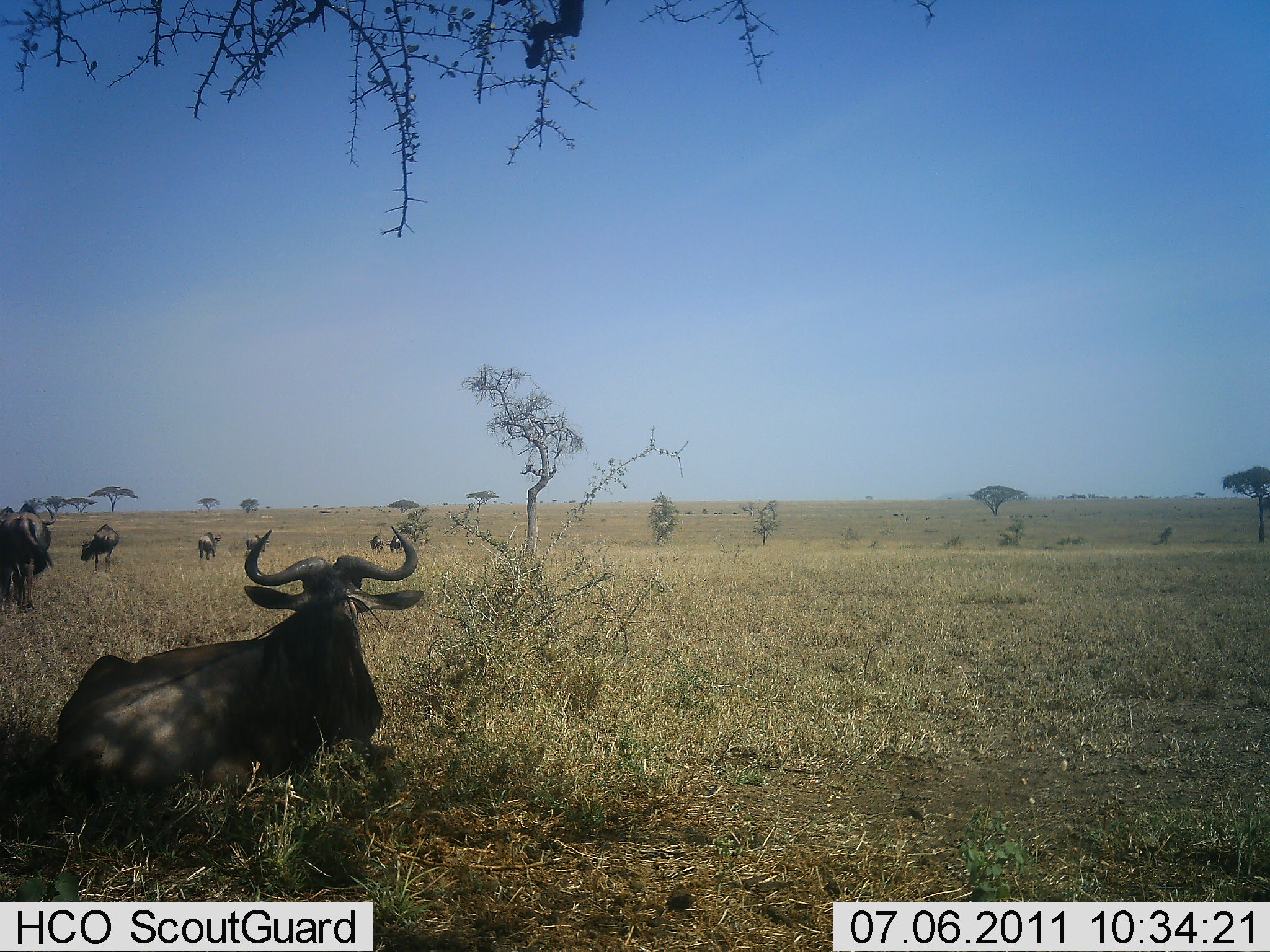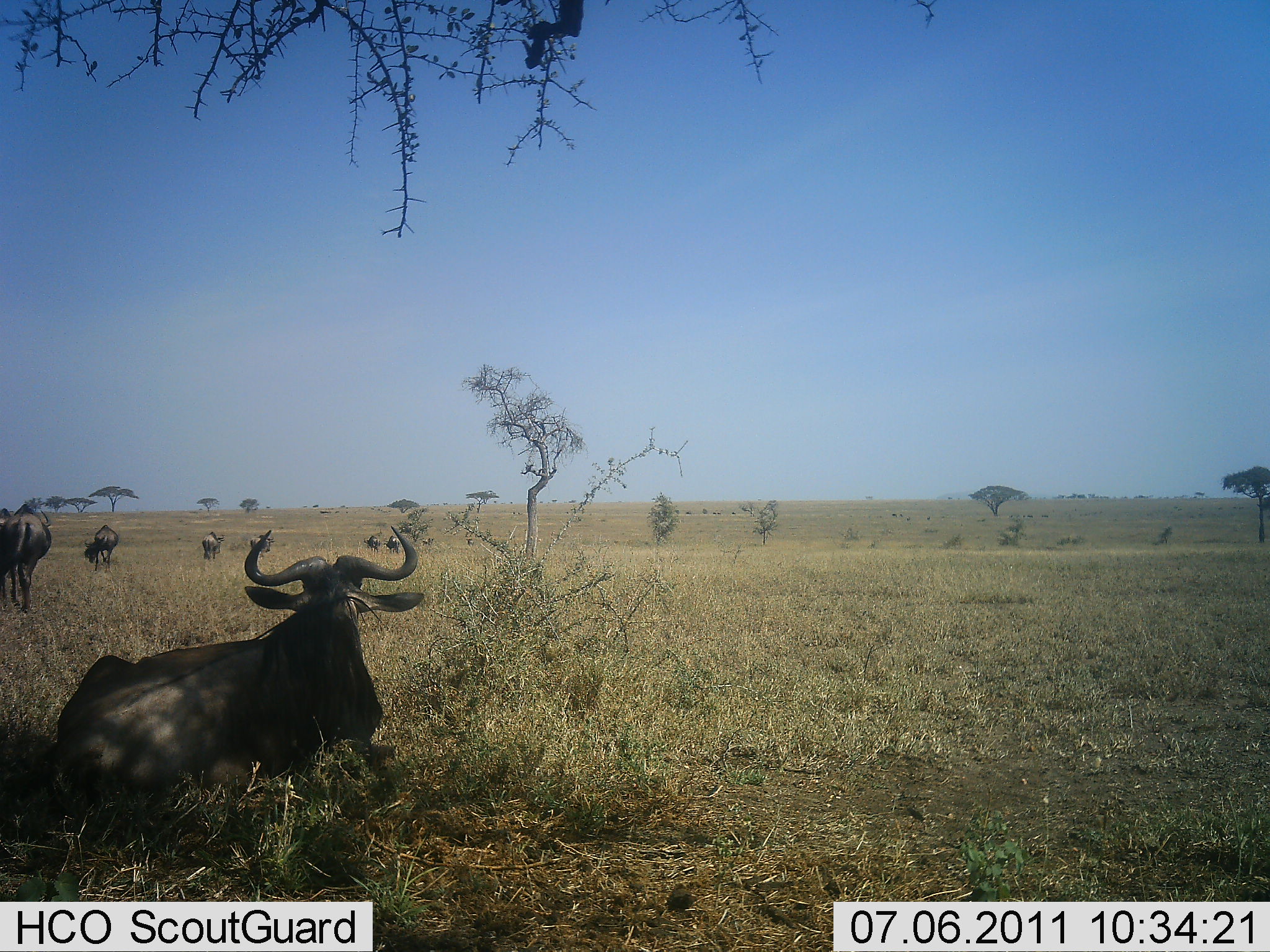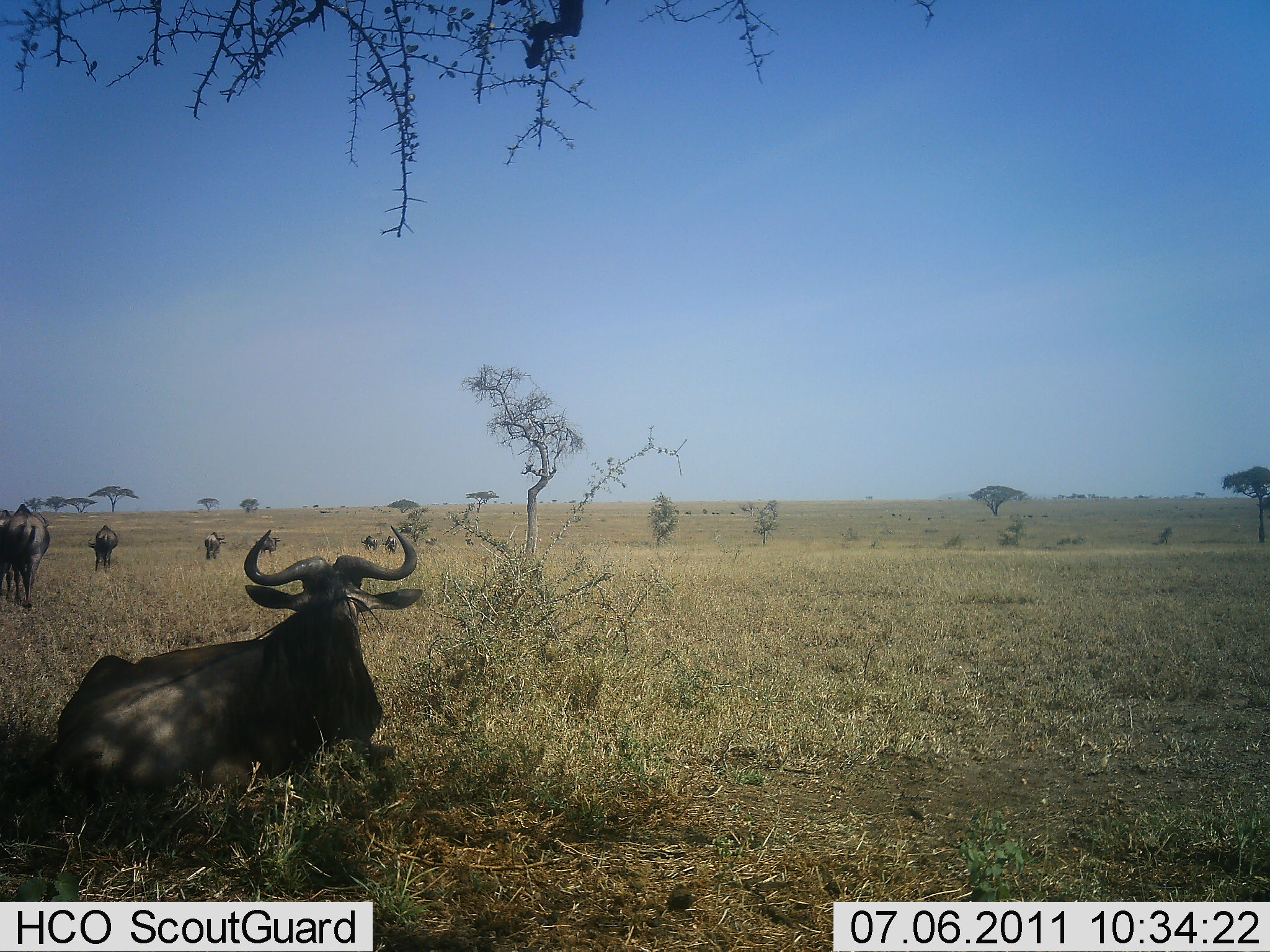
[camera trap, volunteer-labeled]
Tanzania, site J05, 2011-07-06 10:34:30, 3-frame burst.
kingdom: Animalia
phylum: Chordata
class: Mammalia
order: Artiodactyla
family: Bovidae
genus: Connochaetes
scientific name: Connochaetes taurinus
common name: blue wildebeest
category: wildebeest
Wildebeest (blue wildebeest) (Connochaetes taurinus), count 7. Behavior (volunteer vote fractions): standing 50%, resting 90%, moving 40%, interacting 0%. Young present (vote fraction): 0%. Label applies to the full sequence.